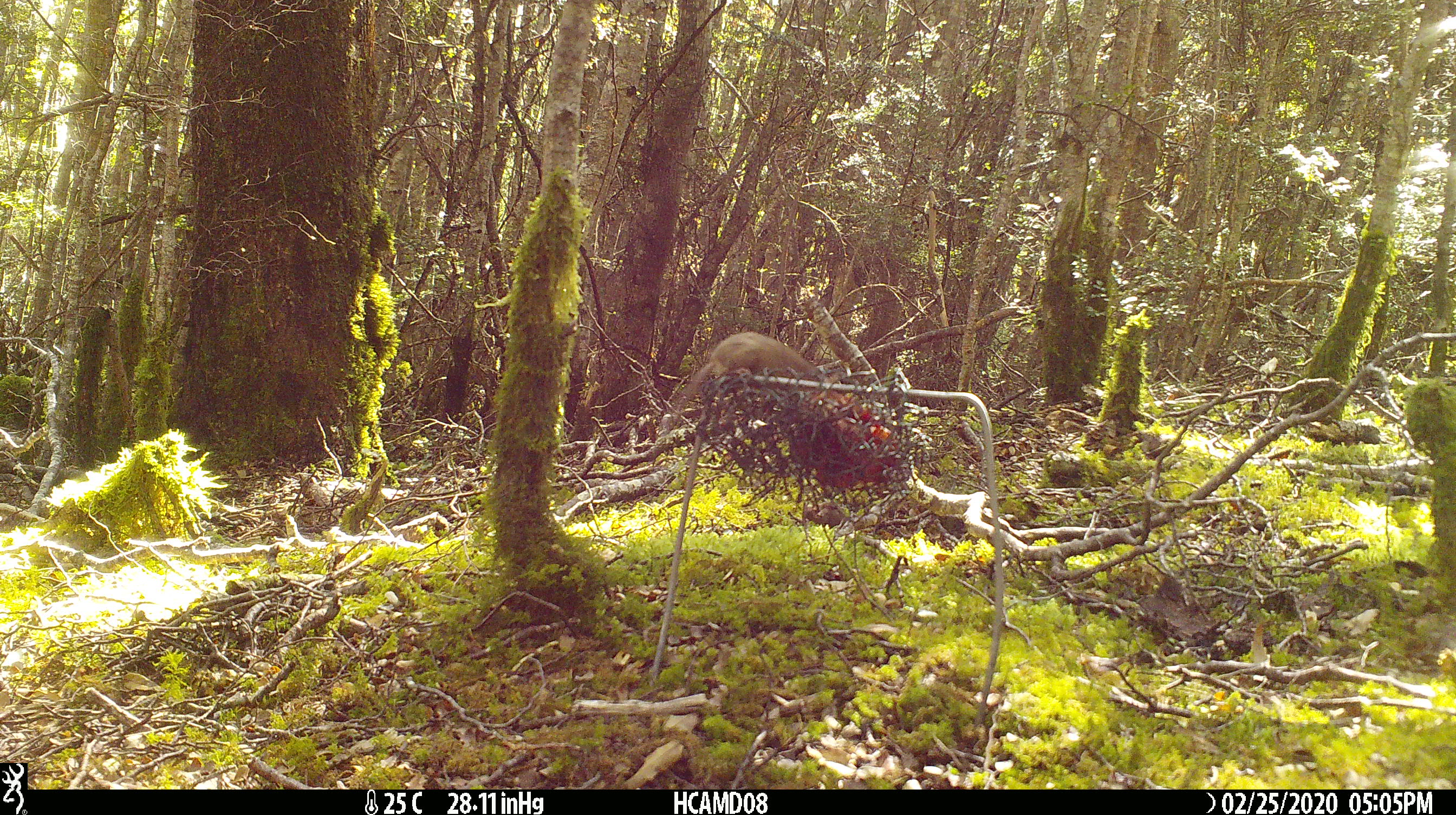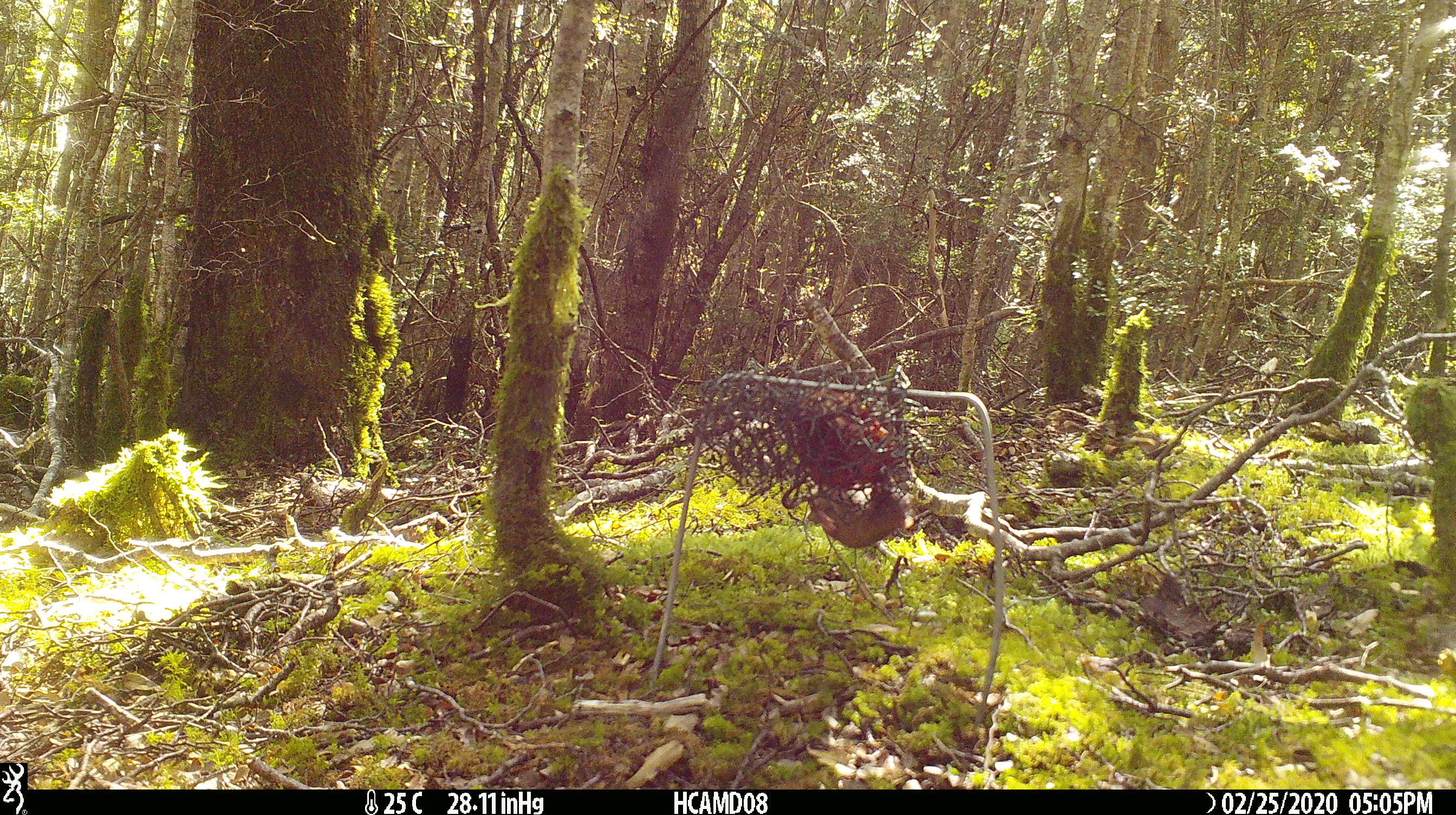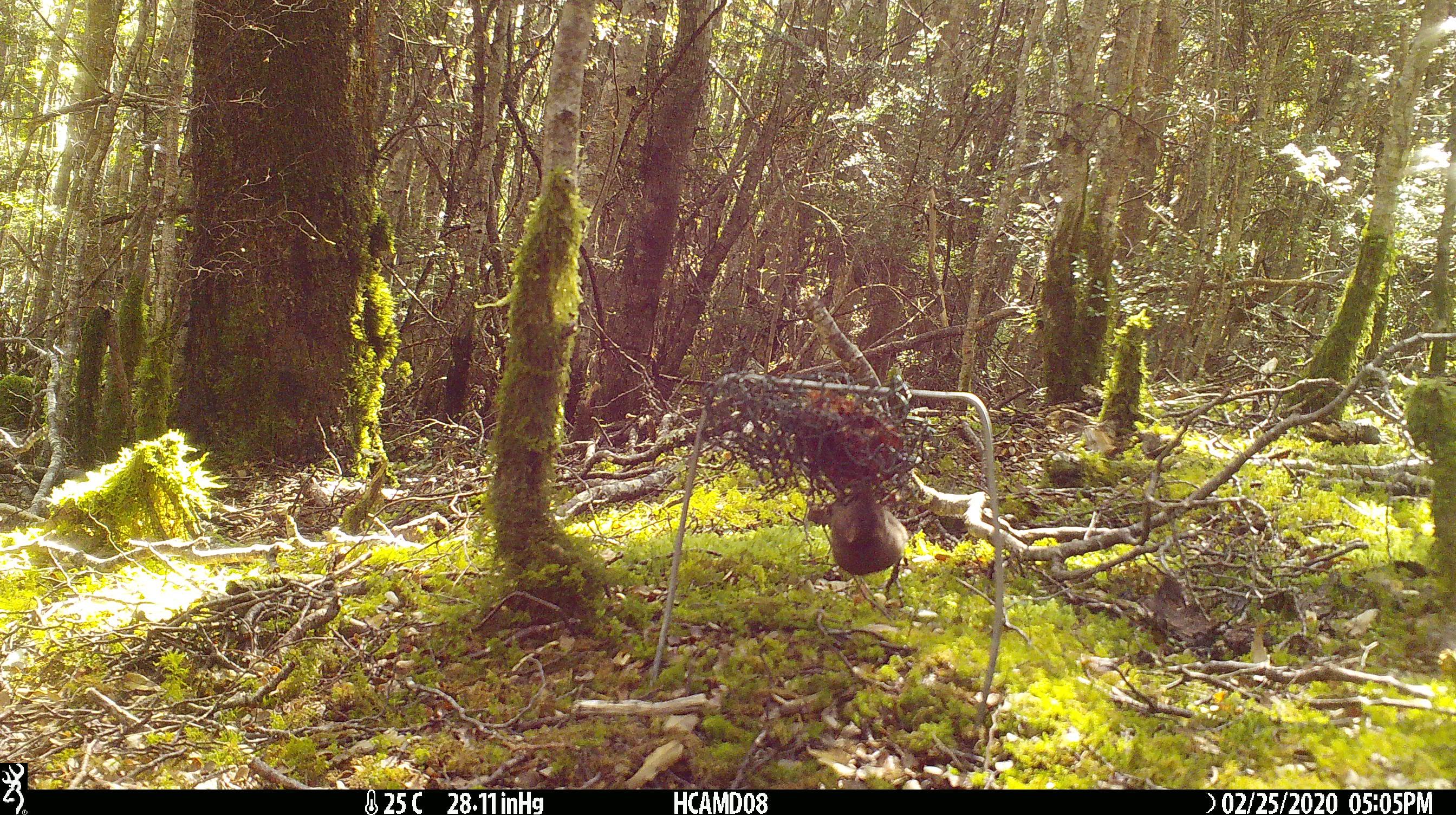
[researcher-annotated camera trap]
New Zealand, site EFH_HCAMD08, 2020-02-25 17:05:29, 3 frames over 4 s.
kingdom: Animalia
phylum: Chordata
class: Mammalia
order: Rodentia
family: Muridae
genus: Mus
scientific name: Mus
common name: mouse